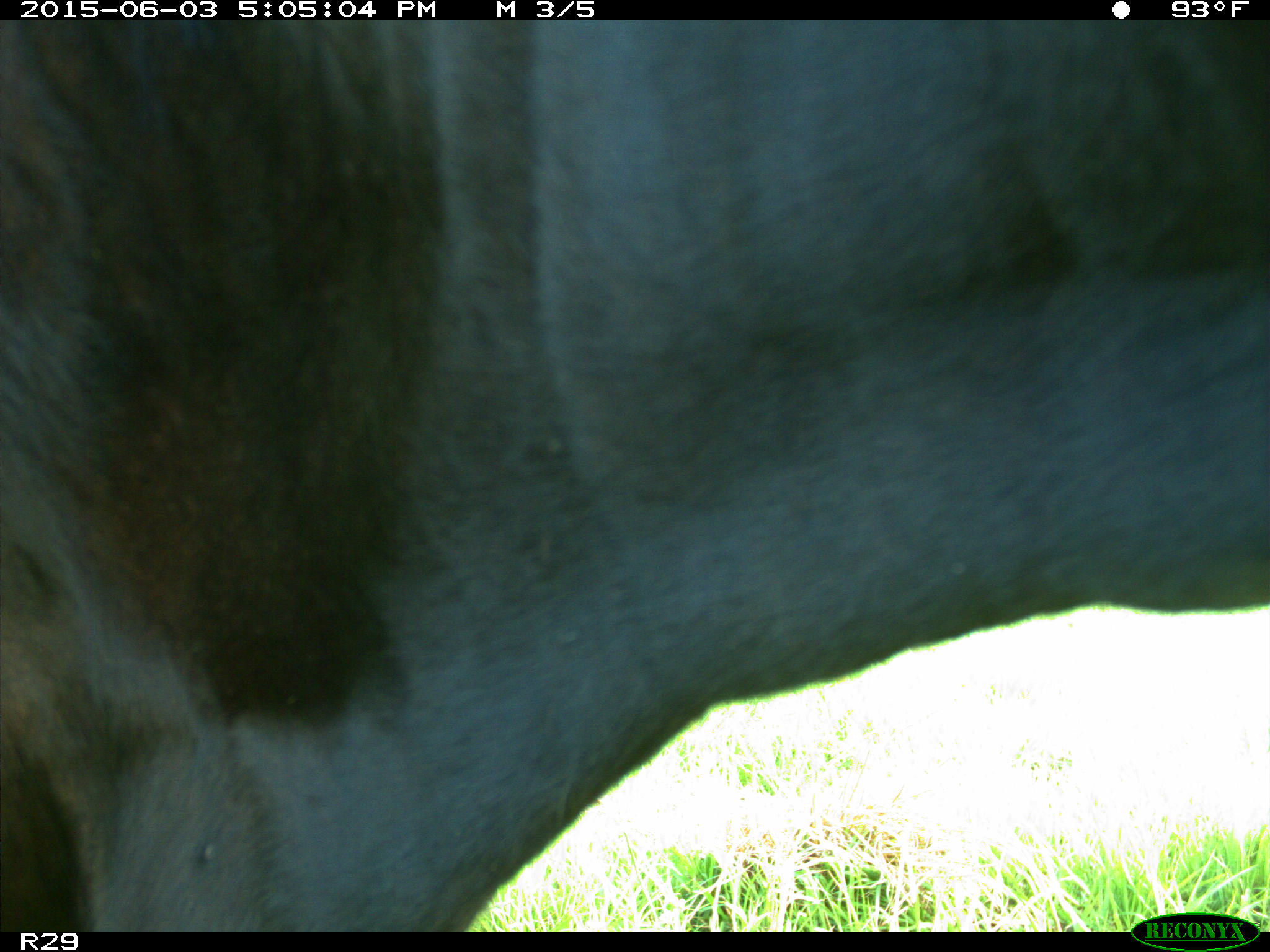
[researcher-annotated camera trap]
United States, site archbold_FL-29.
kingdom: Animalia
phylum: Chordata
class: Mammalia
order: Artiodactyla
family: Bovidae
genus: Bos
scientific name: Bos taurus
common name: domestic cow